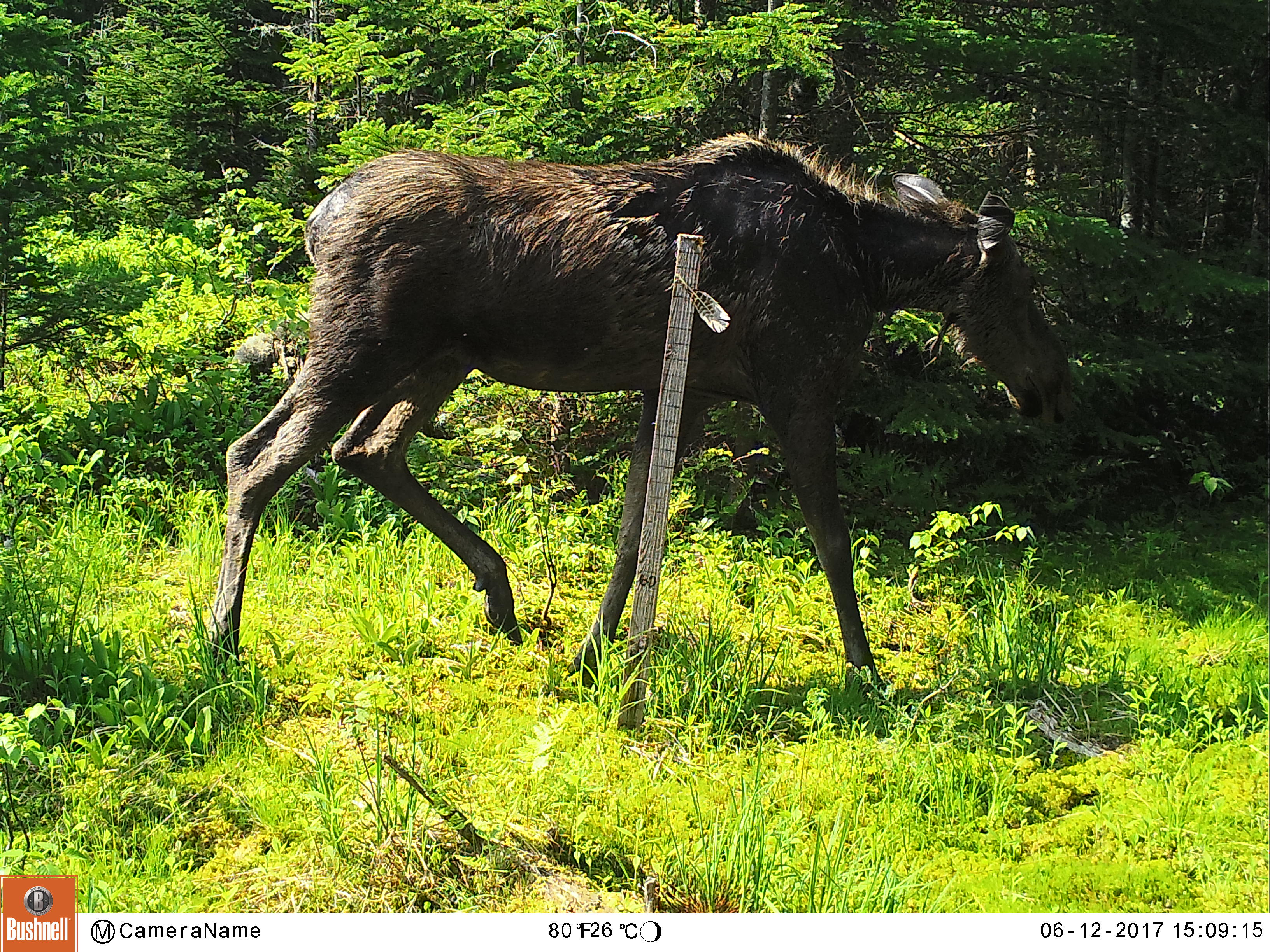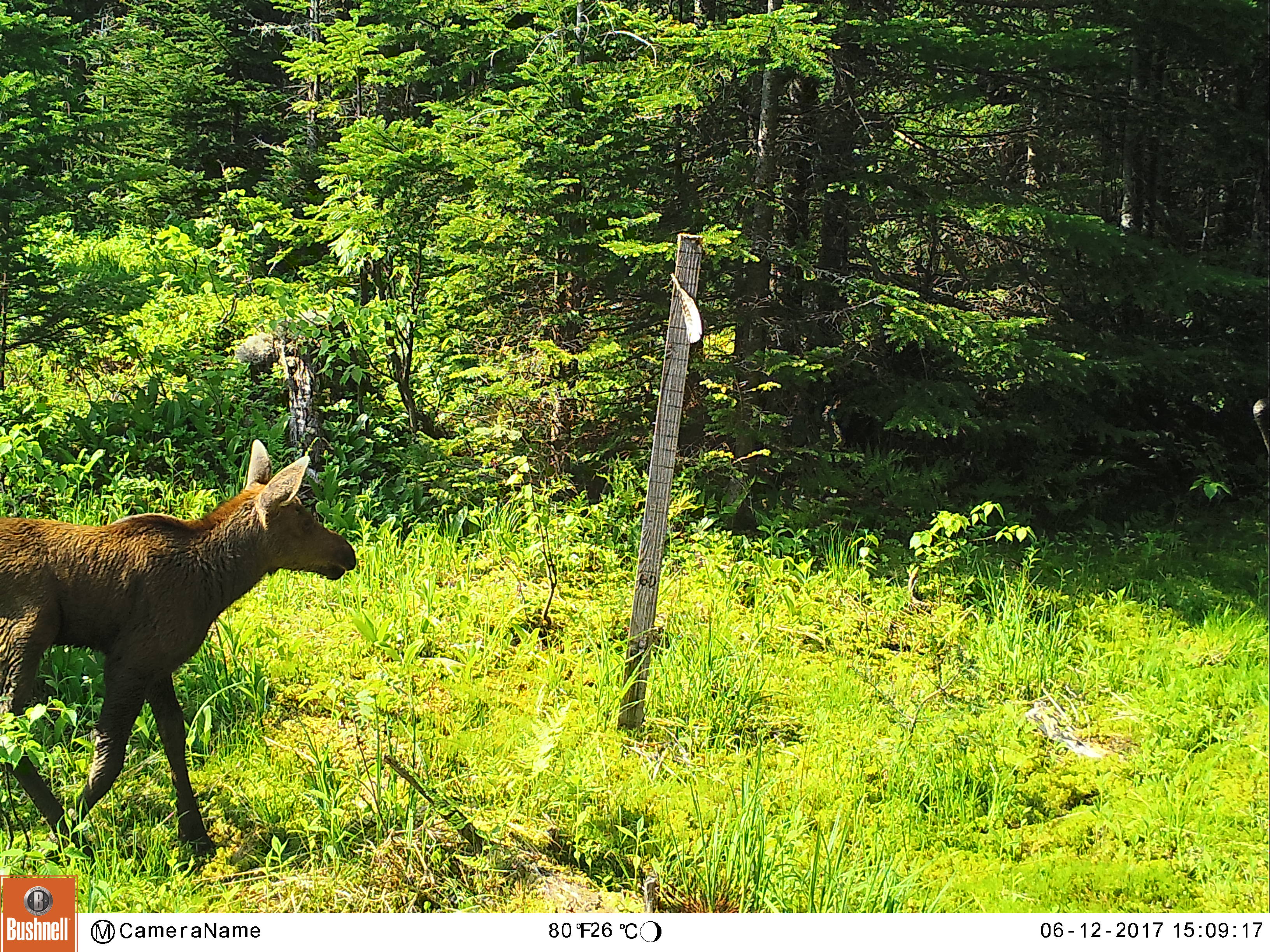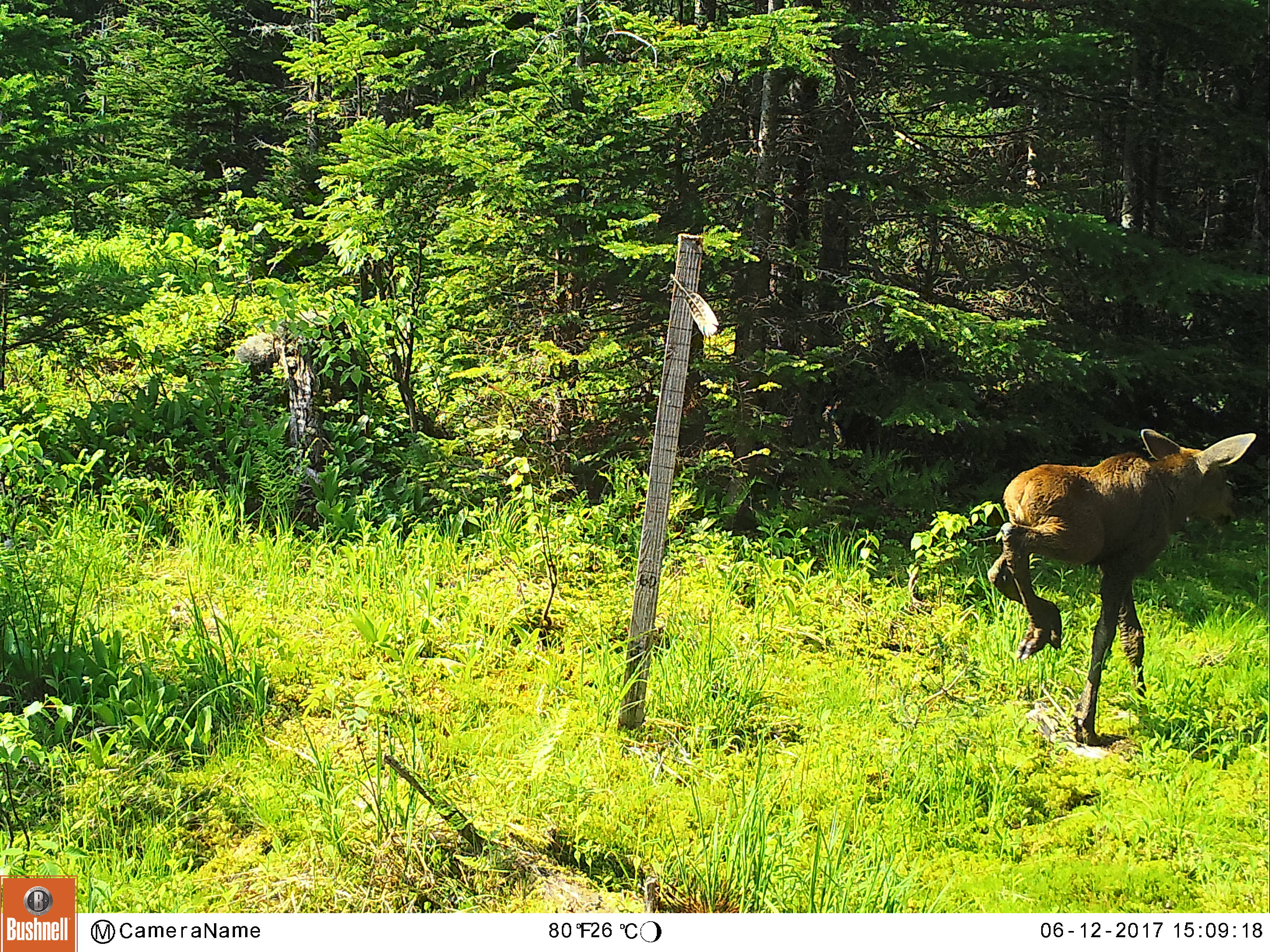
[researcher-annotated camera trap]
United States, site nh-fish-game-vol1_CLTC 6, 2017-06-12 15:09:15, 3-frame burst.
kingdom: Animalia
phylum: Chordata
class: Mammalia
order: Artiodactyla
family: Cervidae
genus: Alces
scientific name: Alces alces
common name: moose